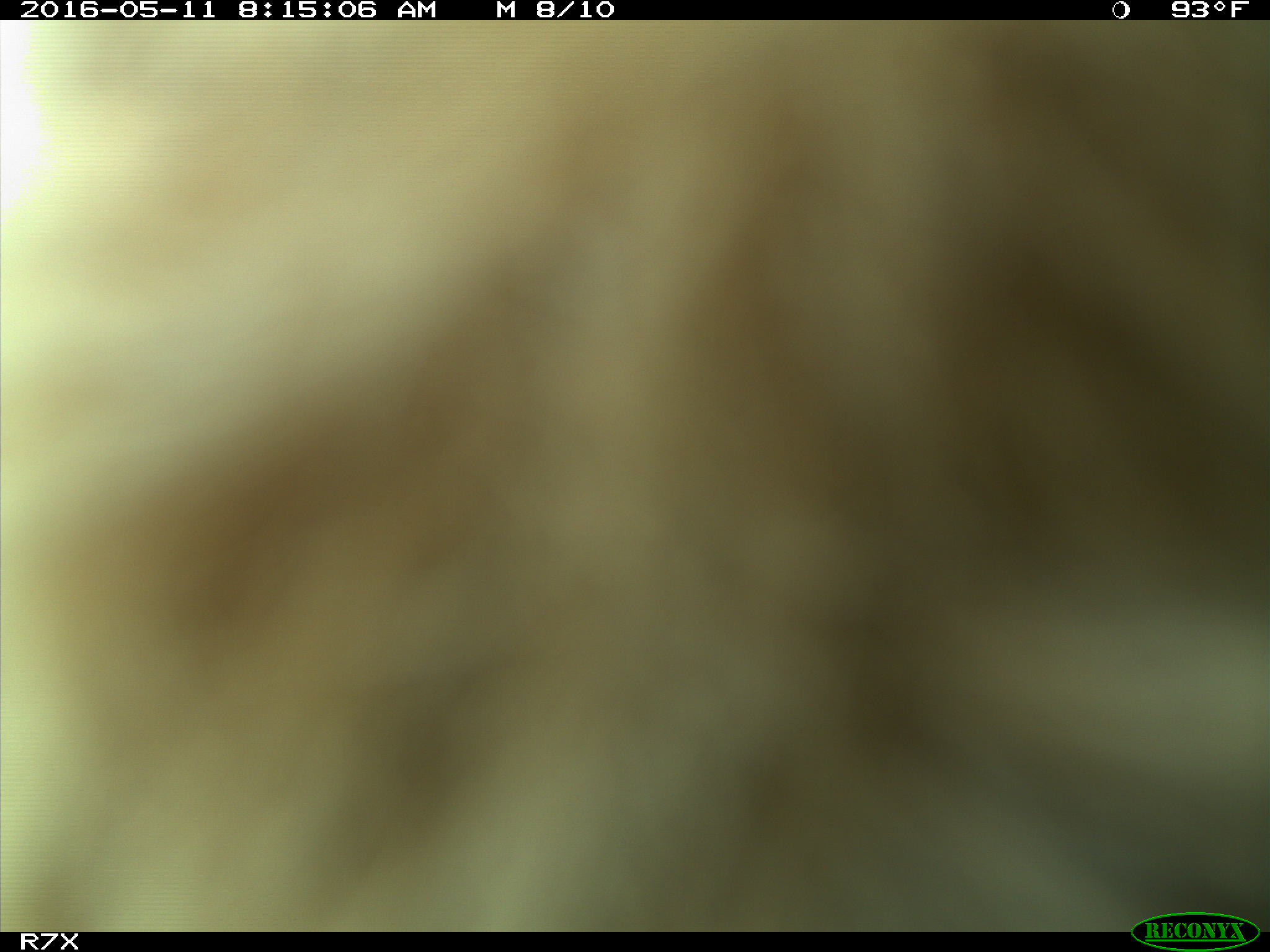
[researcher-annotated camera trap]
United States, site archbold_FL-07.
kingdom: Animalia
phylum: Chordata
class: Mammalia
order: Artiodactyla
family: Bovidae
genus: Bos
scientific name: Bos taurus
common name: domestic cow